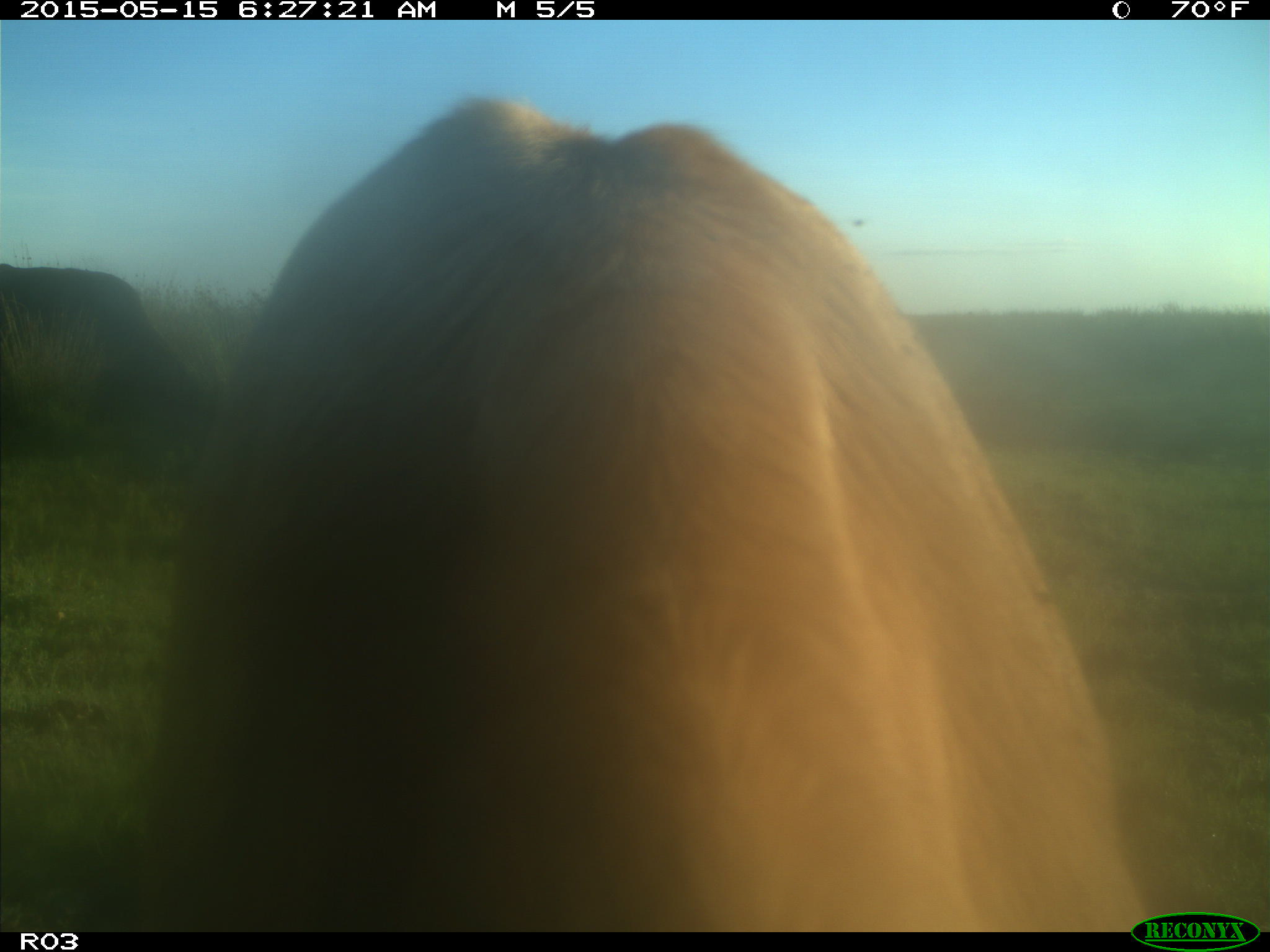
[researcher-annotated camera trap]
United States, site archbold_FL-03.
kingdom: Animalia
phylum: Chordata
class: Mammalia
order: Artiodactyla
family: Bovidae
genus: Bos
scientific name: Bos taurus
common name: domestic cow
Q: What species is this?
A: Bos taurus (domestic cow).